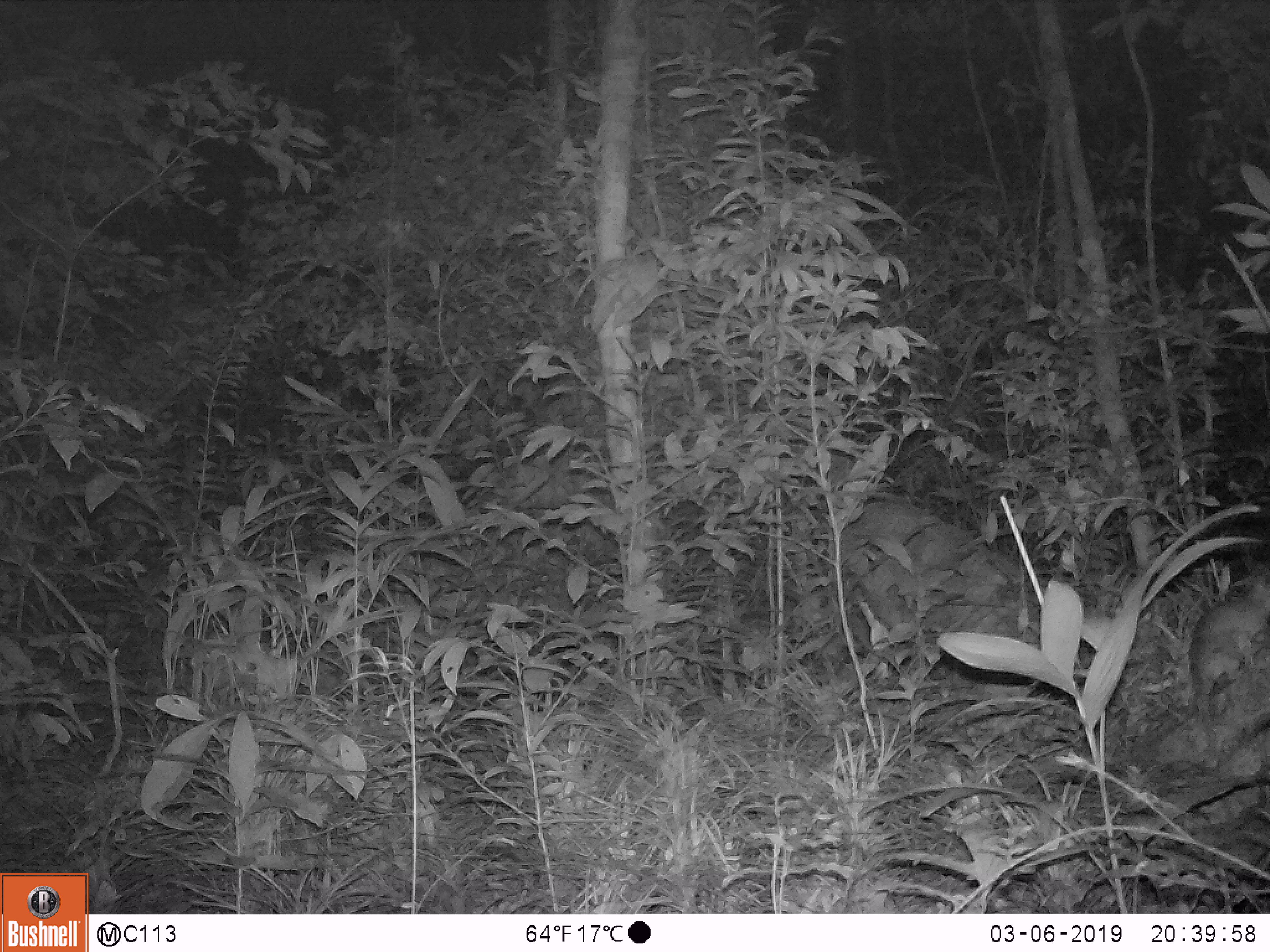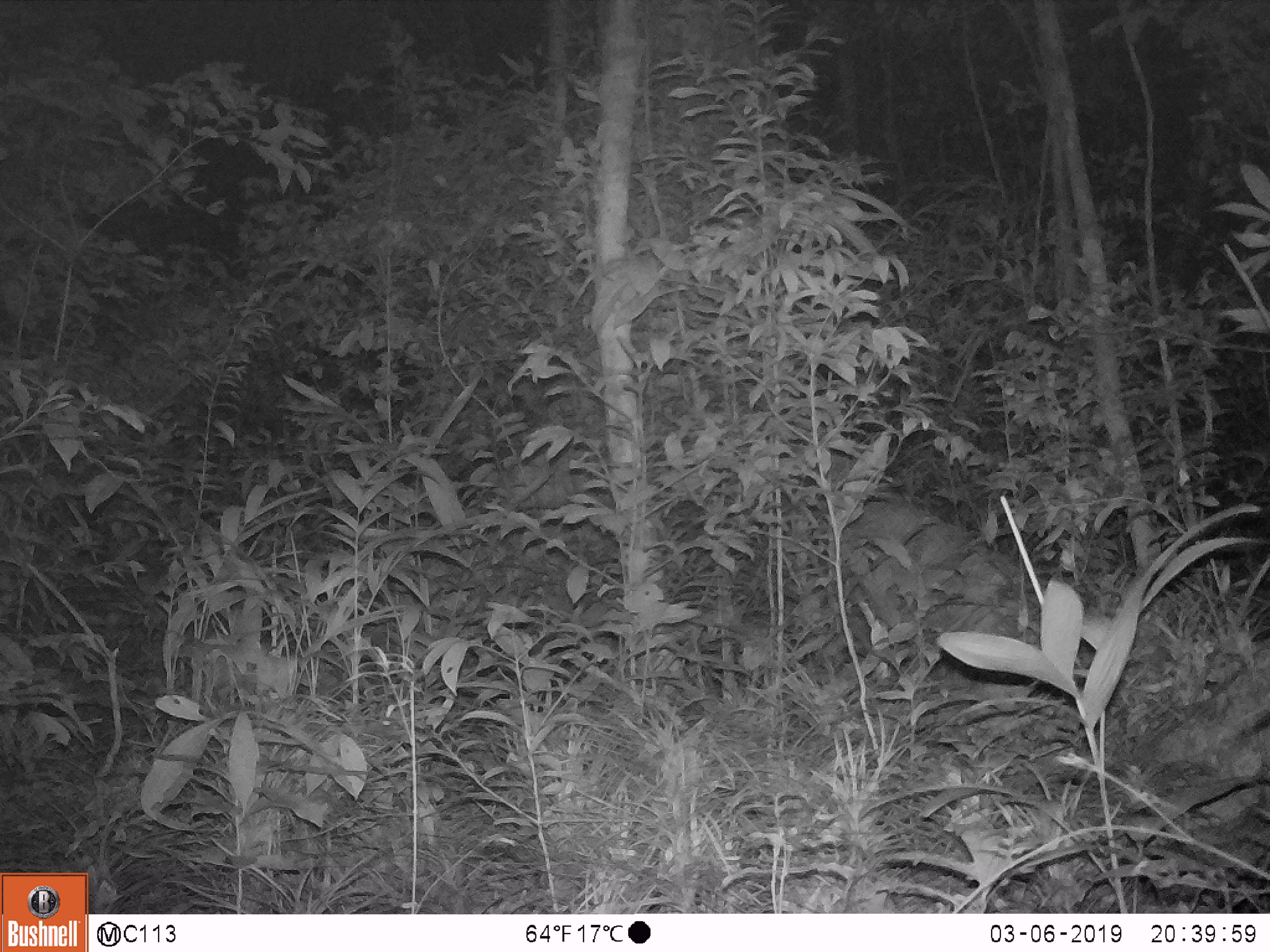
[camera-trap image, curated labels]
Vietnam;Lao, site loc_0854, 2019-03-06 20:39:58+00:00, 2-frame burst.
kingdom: Animalia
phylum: Chordata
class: Mammalia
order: Rodentia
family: Muridae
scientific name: Muridae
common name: old-world mice and rats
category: unidentified murid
Unidentified murid (old-world mice and rats) (Muridae). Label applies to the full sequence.